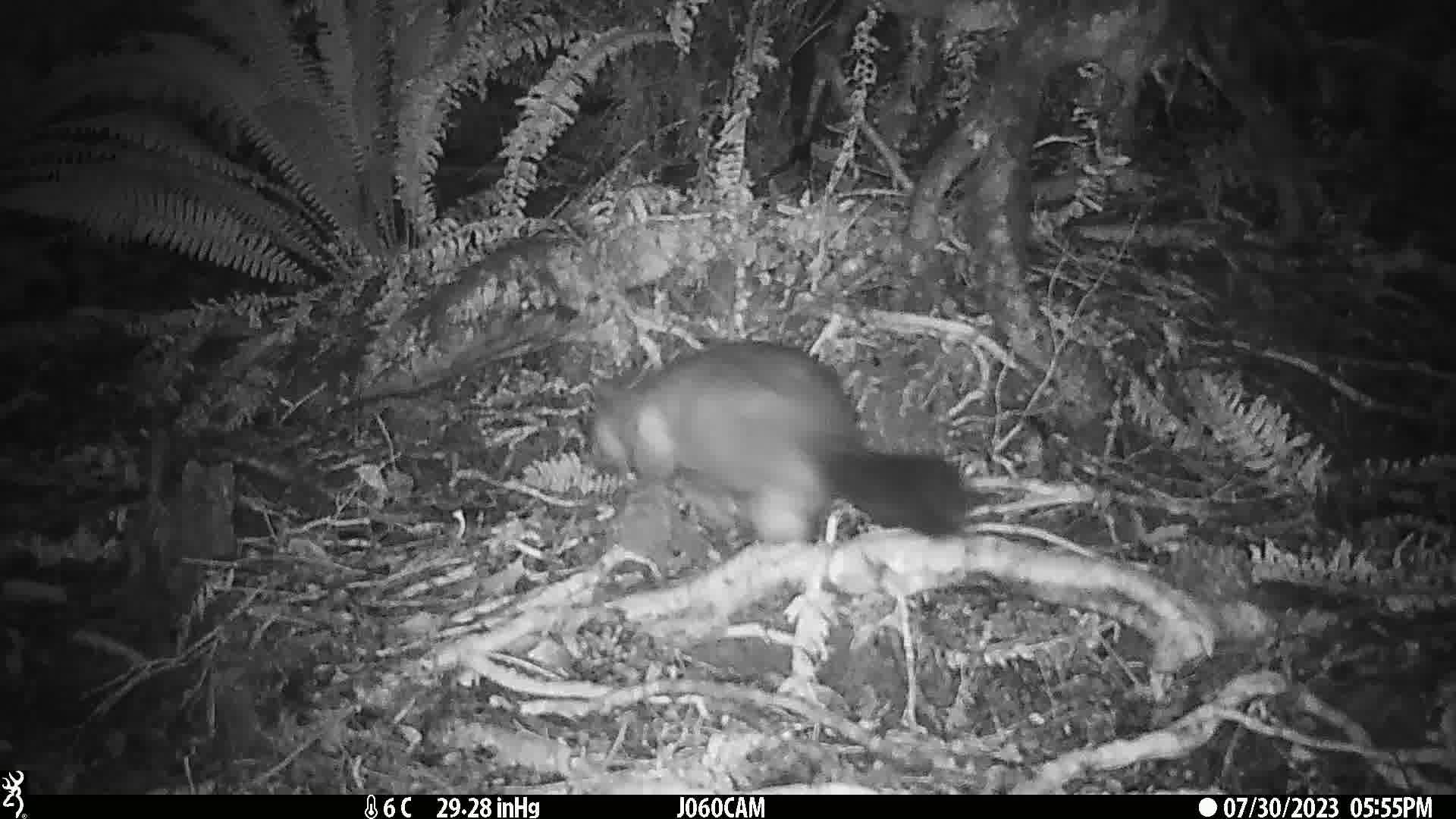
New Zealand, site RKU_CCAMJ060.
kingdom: Animalia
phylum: Chordata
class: Mammalia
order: Diprotodontia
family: Phalangeridae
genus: Trichosurus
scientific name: Trichosurus vulpecula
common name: common brushtail possum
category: possum